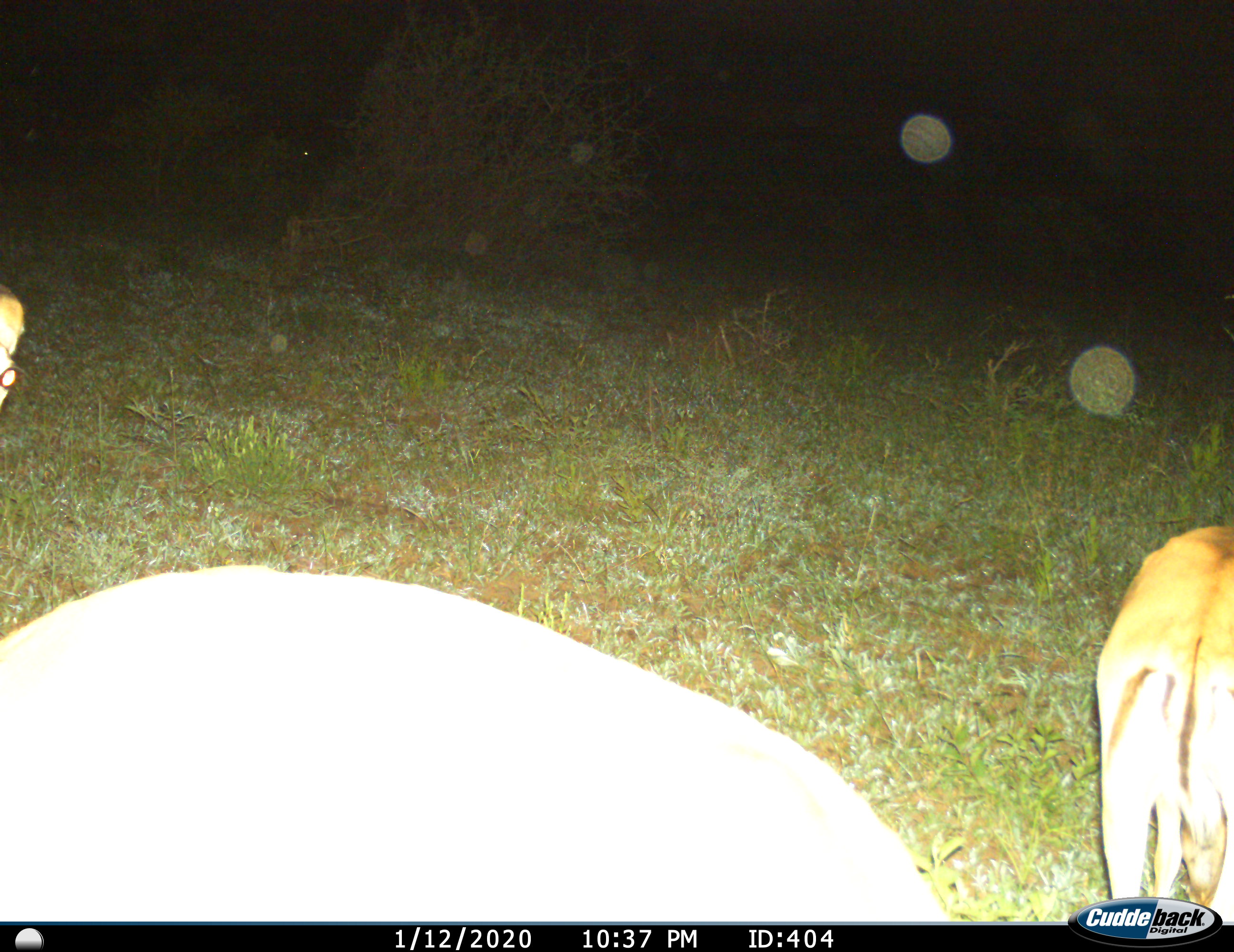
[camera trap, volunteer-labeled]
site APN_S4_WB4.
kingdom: Animalia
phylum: Chordata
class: Mammalia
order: Artiodactyla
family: Bovidae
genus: Aepyceros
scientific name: Aepyceros melampus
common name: impala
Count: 2.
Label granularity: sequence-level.